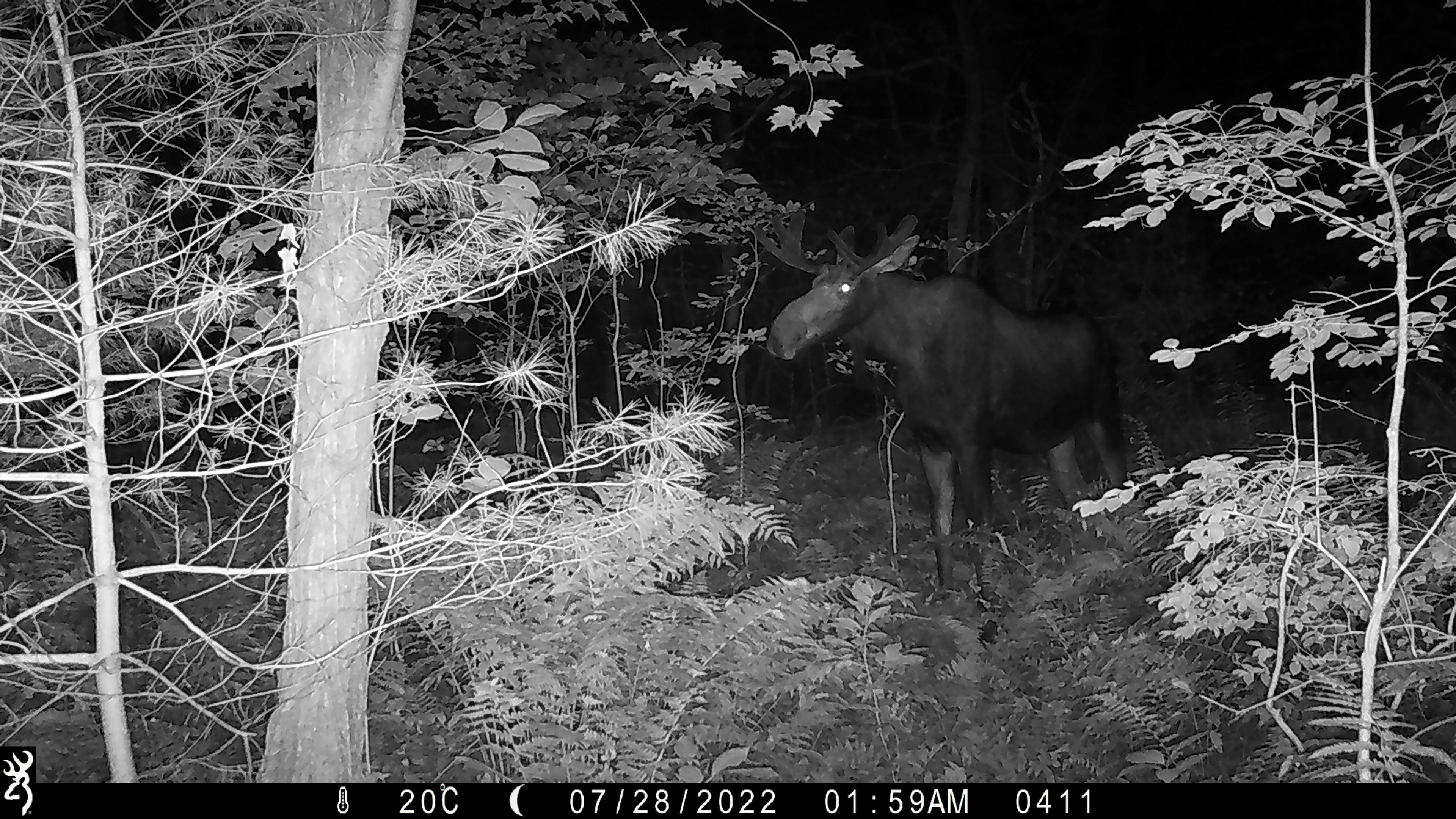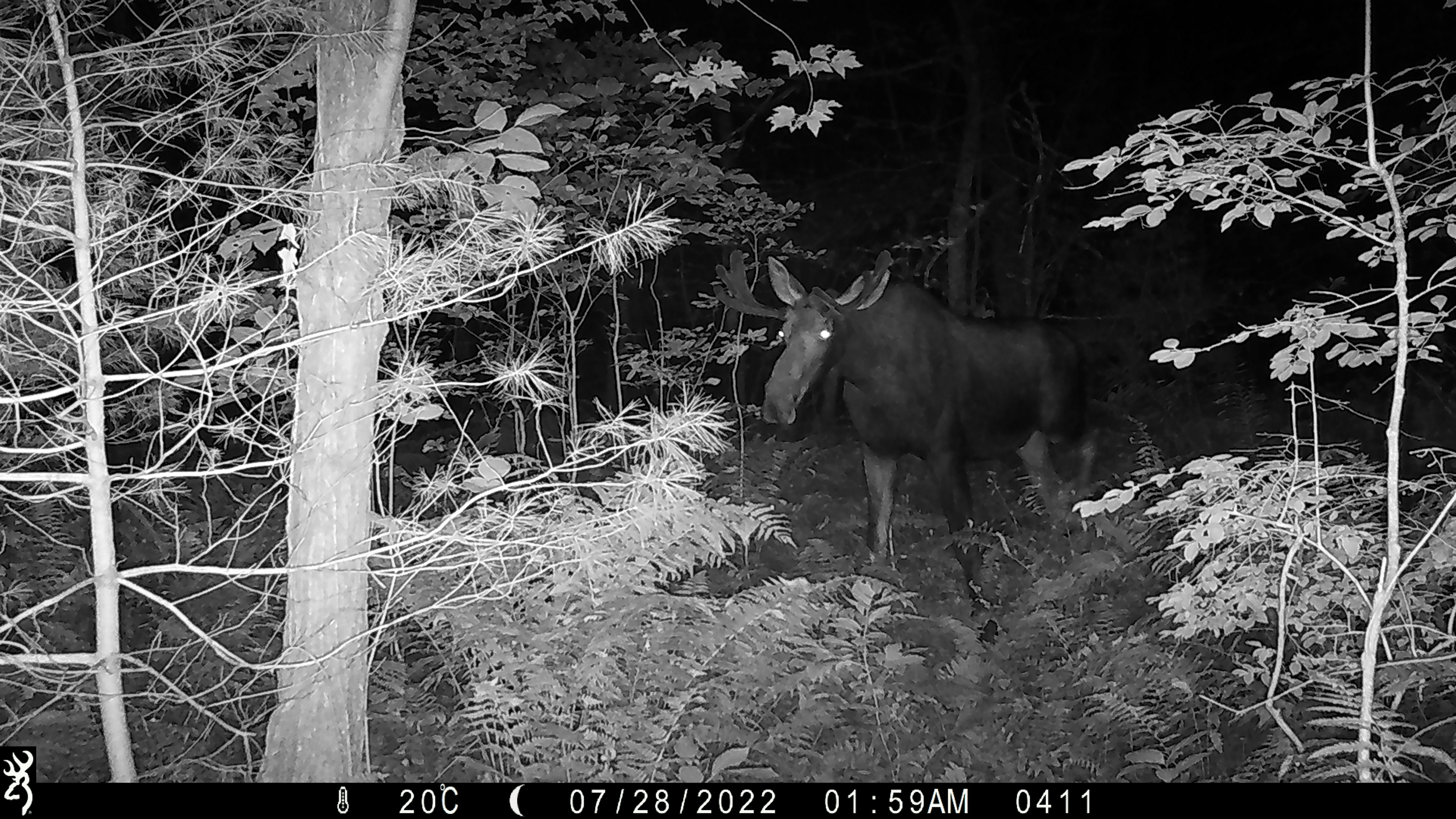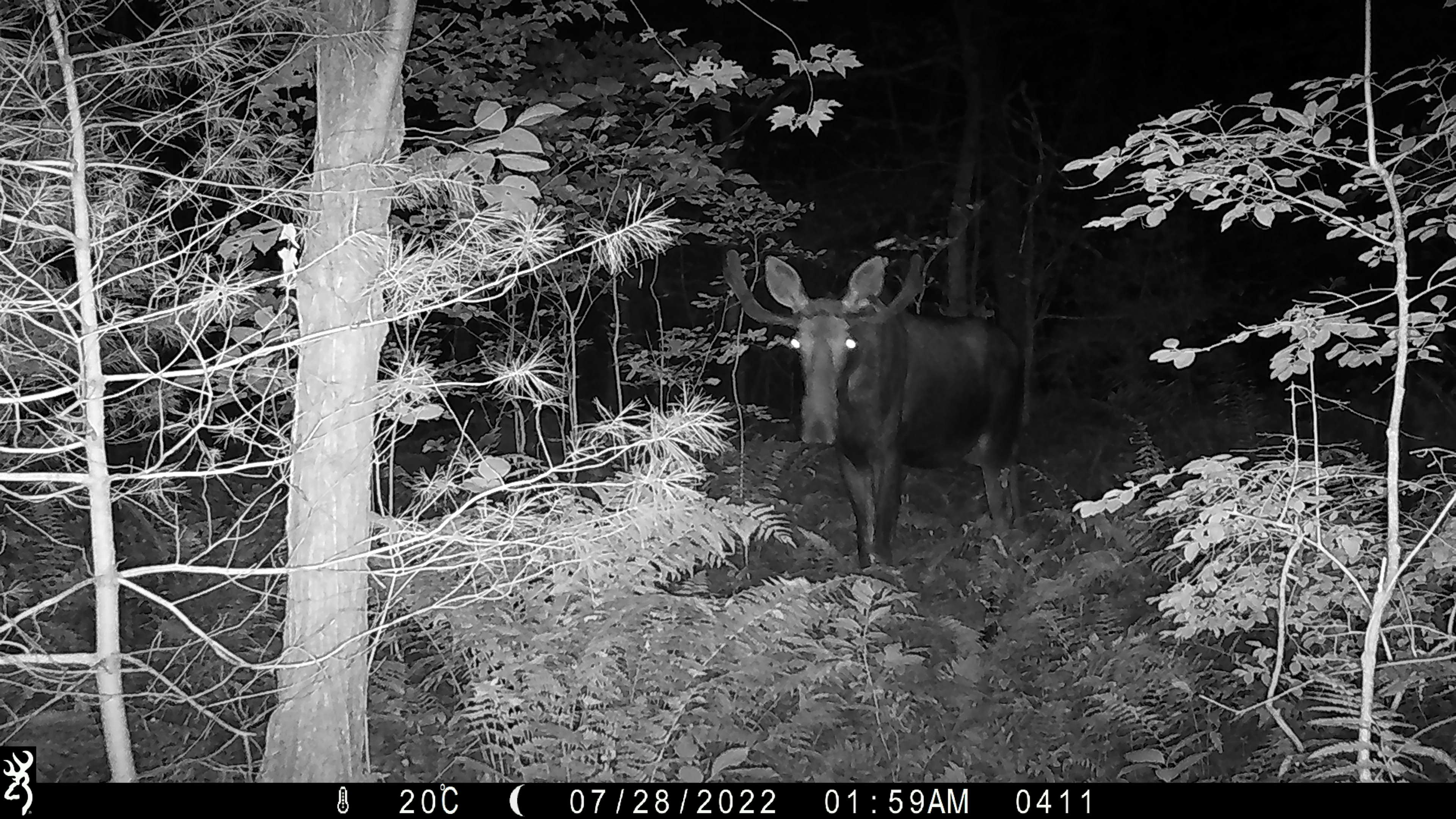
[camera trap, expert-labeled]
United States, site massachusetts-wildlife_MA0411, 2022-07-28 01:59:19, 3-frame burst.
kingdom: Animalia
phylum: Chordata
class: Mammalia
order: Artiodactyla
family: Cervidae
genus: Alces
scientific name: Alces alces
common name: moose